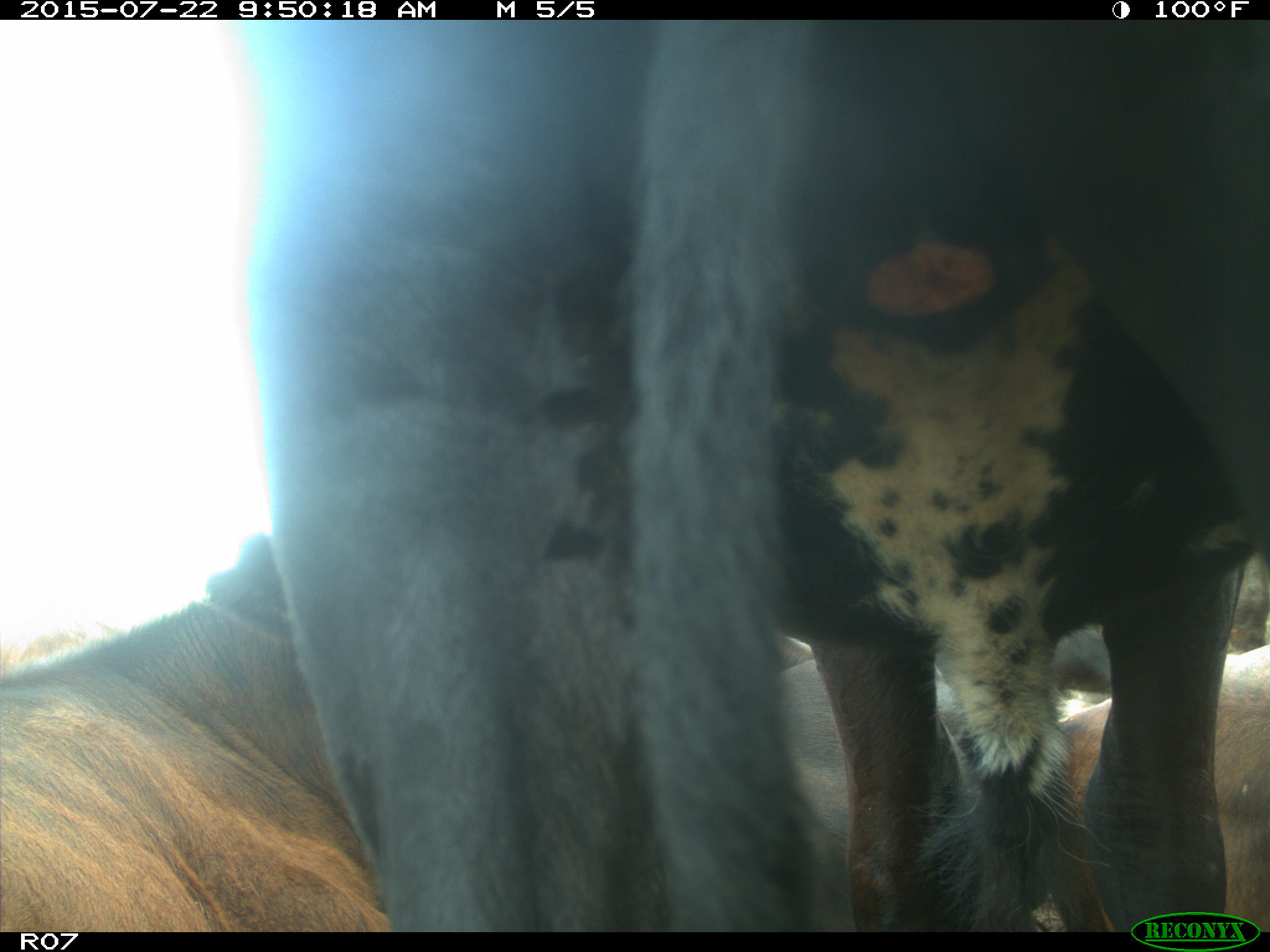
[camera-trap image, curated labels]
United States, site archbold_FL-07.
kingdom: Animalia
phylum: Chordata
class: Mammalia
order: Carnivora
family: Procyonidae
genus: Procyon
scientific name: Procyon lotor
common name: common raccoon